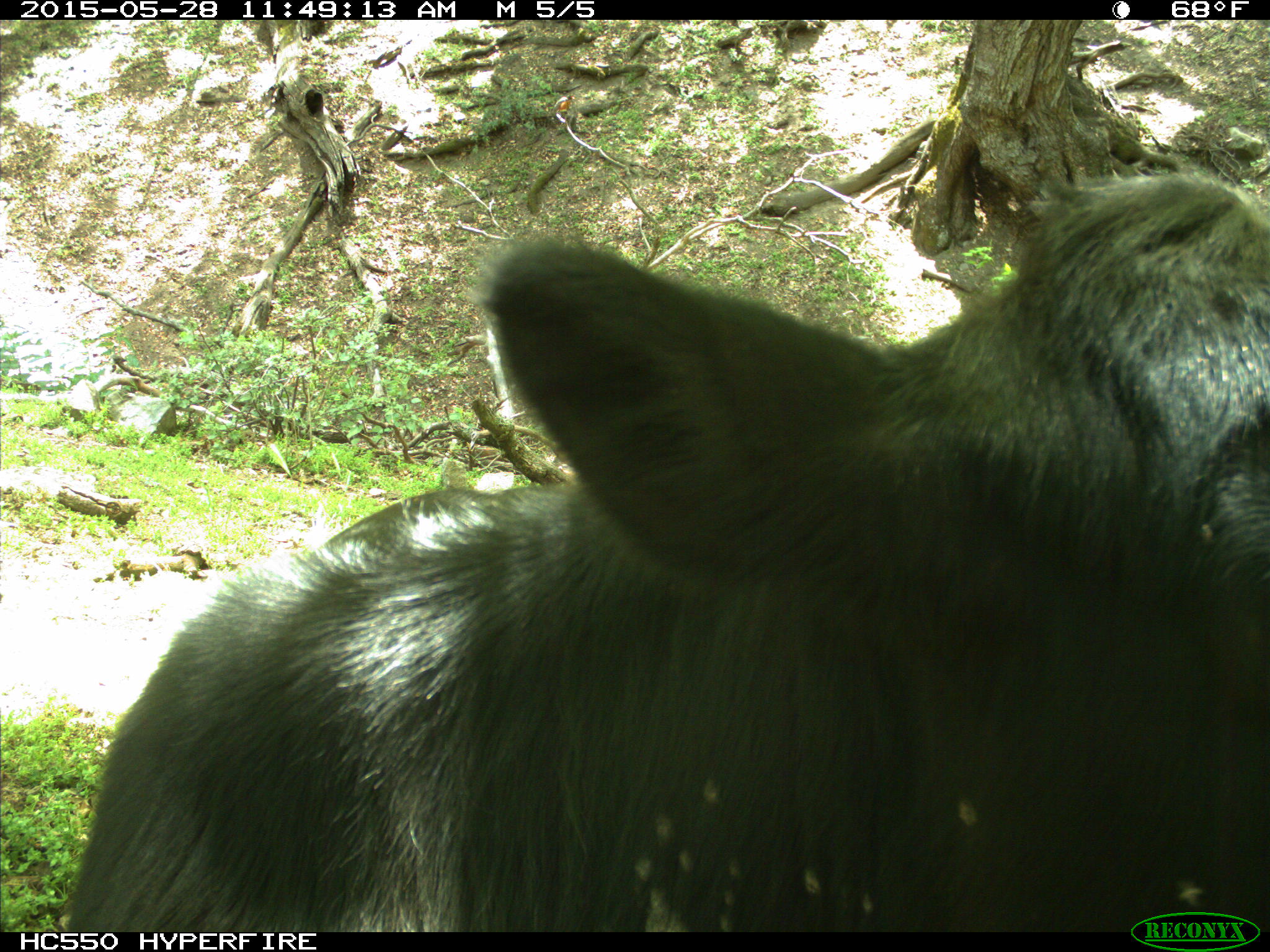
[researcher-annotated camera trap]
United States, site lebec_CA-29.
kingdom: Animalia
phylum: Chordata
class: Mammalia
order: Artiodactyla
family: Bovidae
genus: Bos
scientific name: Bos taurus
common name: domestic cow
Bos taurus (domestic cow).